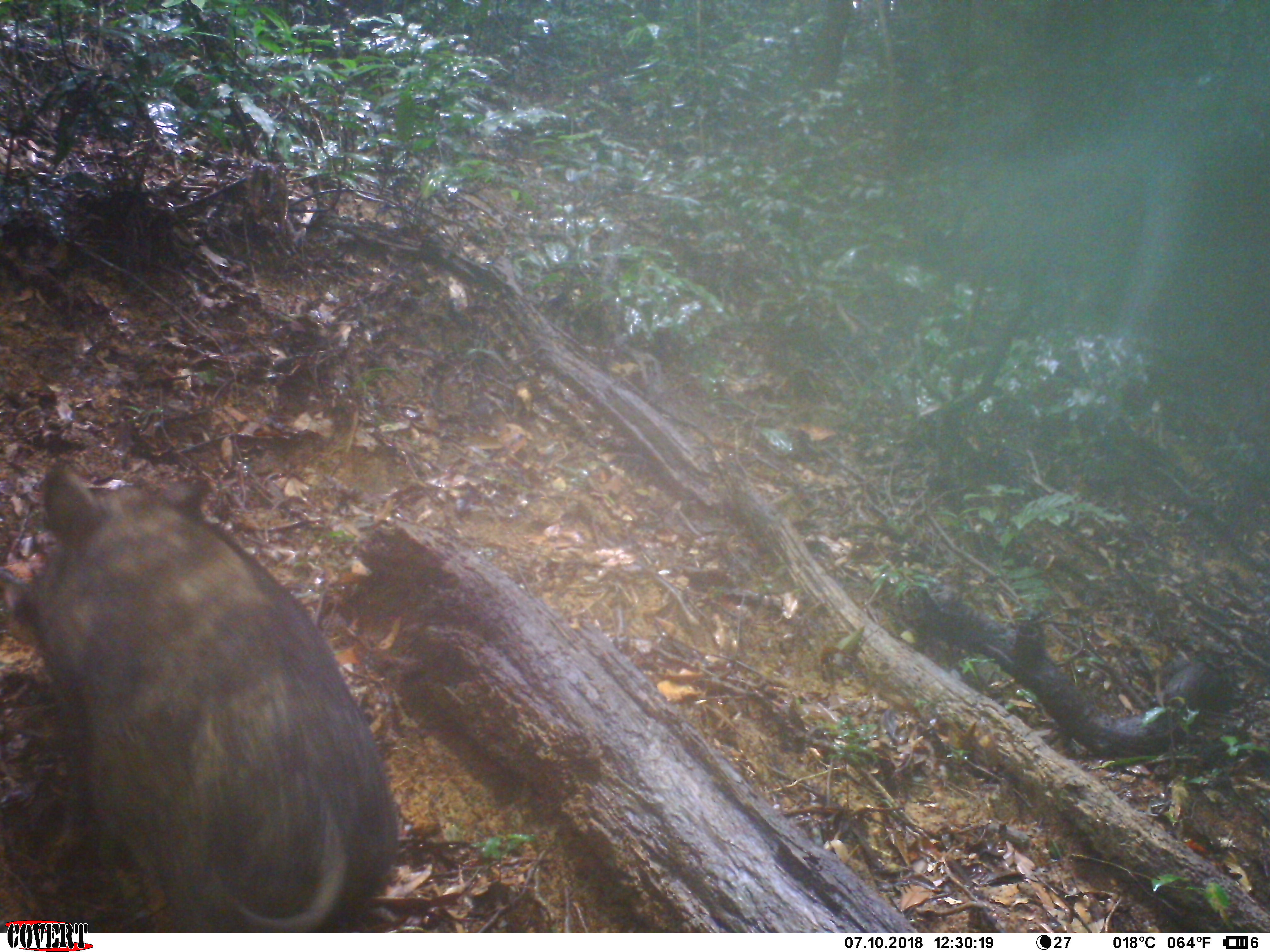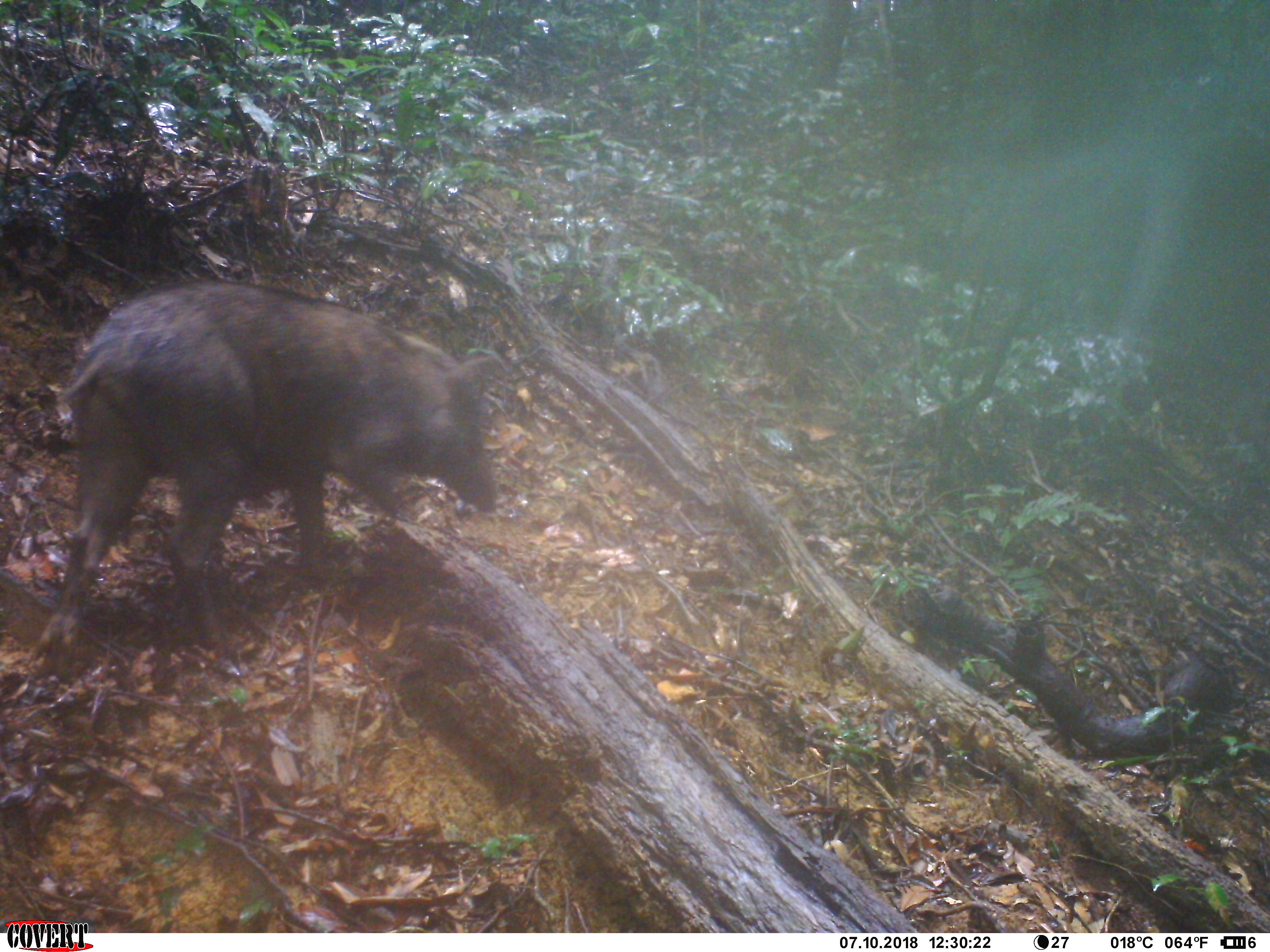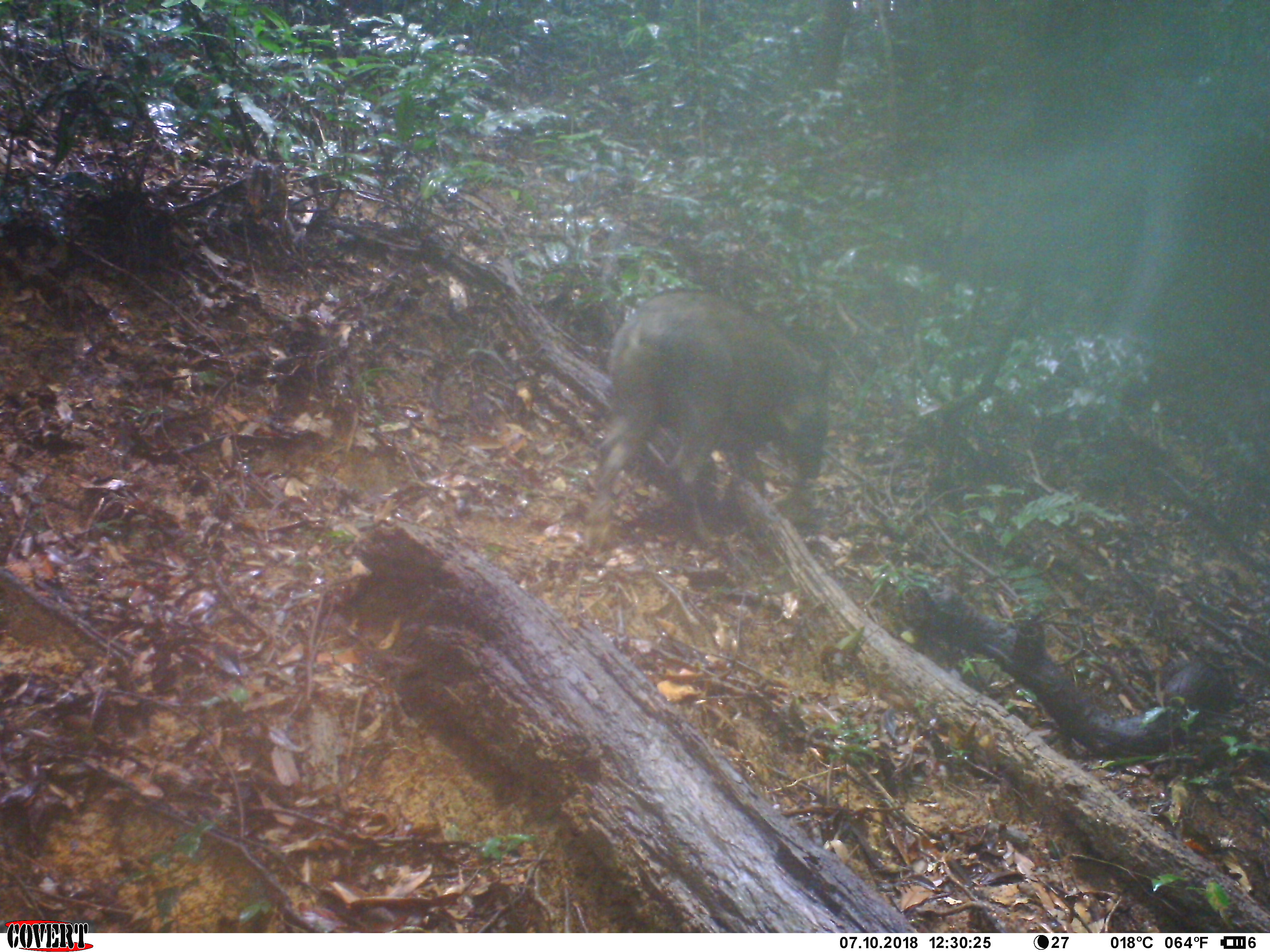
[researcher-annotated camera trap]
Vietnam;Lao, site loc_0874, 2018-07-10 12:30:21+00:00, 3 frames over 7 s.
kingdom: Animalia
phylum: Chordata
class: Mammalia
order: Artiodactyla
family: Suidae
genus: Sus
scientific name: Sus scrofa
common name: eurasian wild pig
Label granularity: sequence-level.